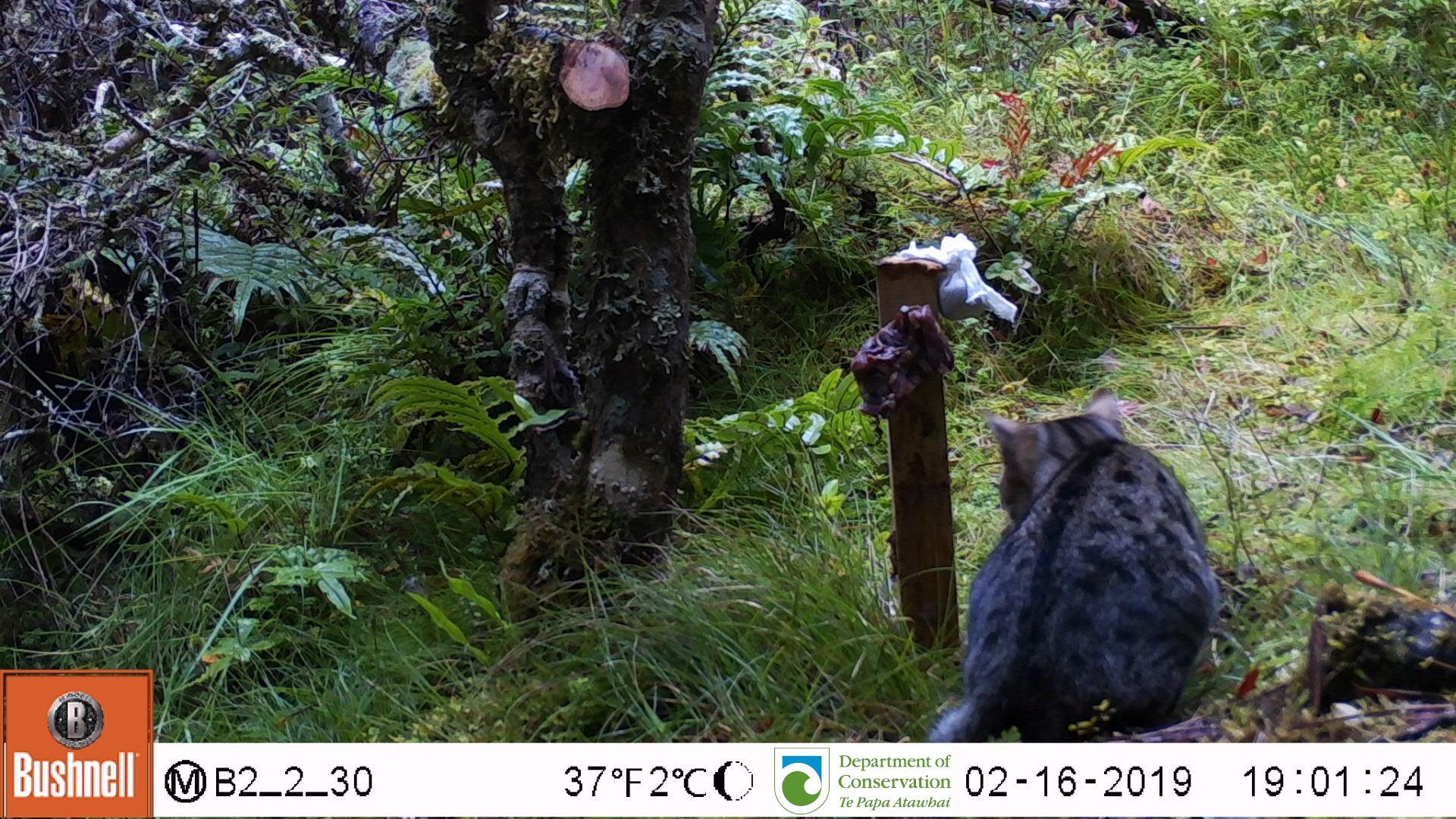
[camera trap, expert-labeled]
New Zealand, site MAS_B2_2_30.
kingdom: Animalia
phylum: Chordata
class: Mammalia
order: Carnivora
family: Felidae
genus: Felis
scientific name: Felis catus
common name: domestic cat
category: cat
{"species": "cat (domestic cat) (Felis catus)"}